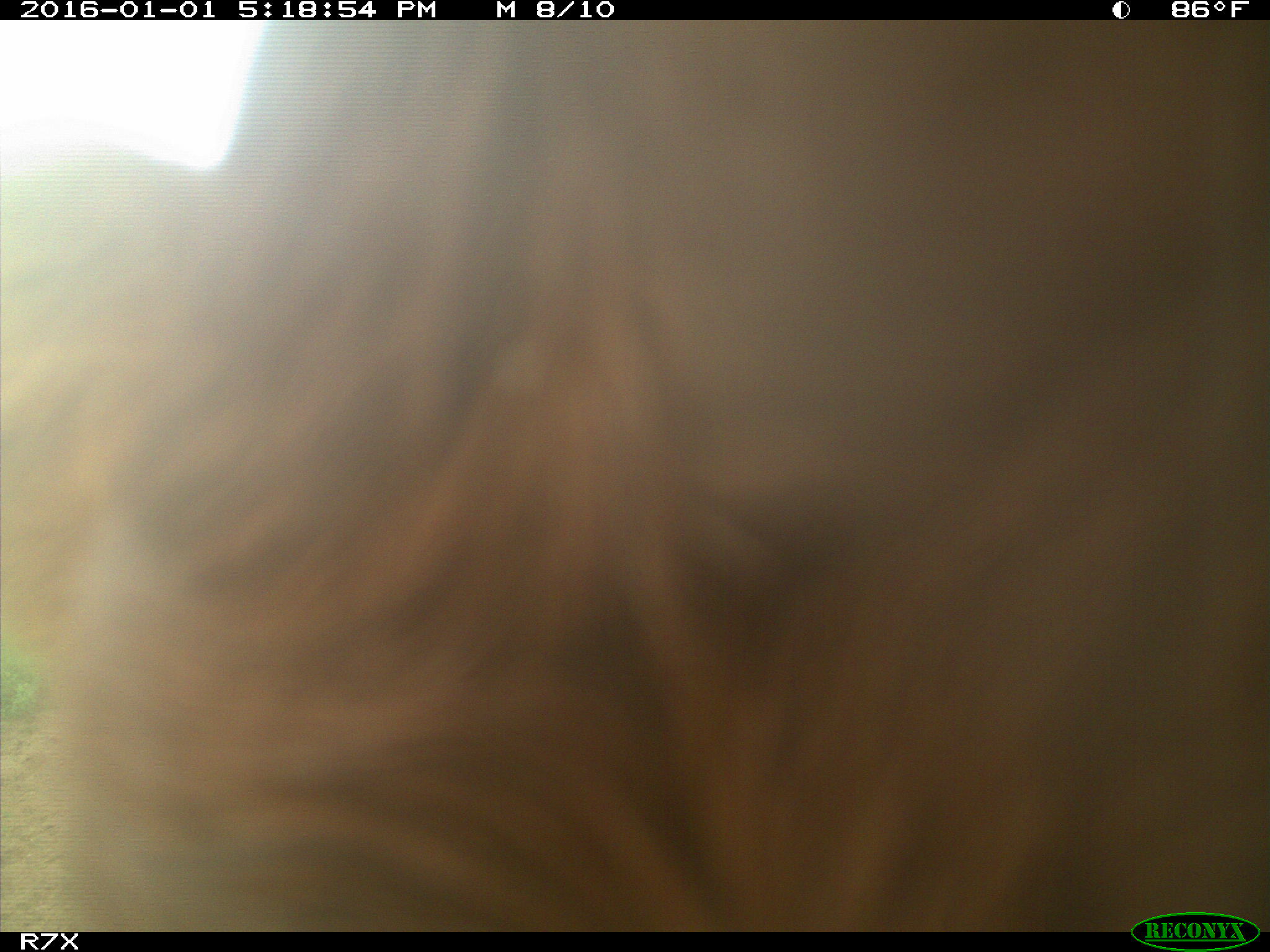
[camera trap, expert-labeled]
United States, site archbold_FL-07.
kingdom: Animalia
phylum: Chordata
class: Mammalia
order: Artiodactyla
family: Bovidae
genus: Bos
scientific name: Bos taurus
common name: domestic cow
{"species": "Bos taurus (domestic cow)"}